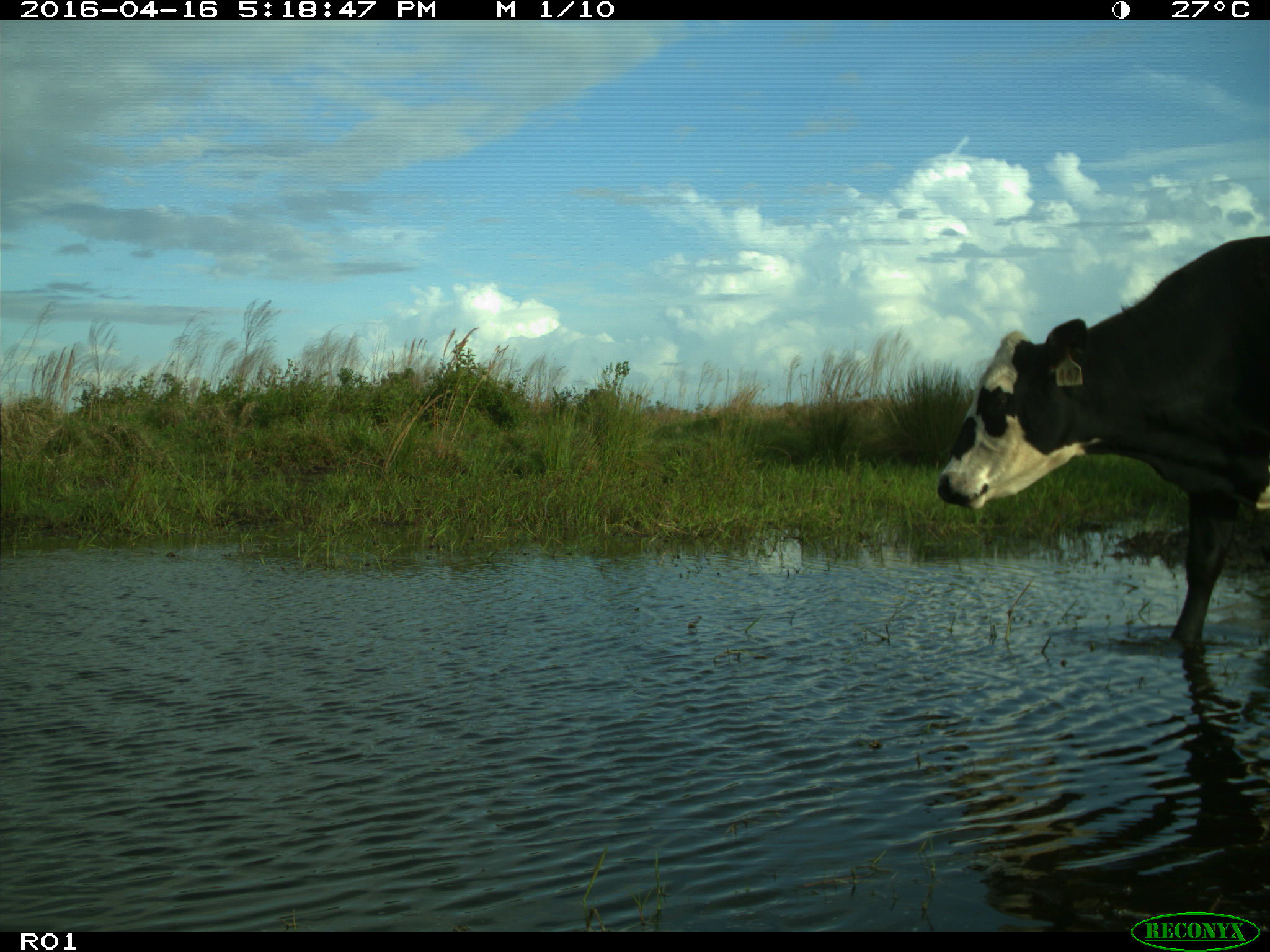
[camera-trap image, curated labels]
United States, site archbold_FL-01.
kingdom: Animalia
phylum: Chordata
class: Mammalia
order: Artiodactyla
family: Bovidae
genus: Bos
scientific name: Bos taurus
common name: domestic cow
Bos taurus (domestic cow).